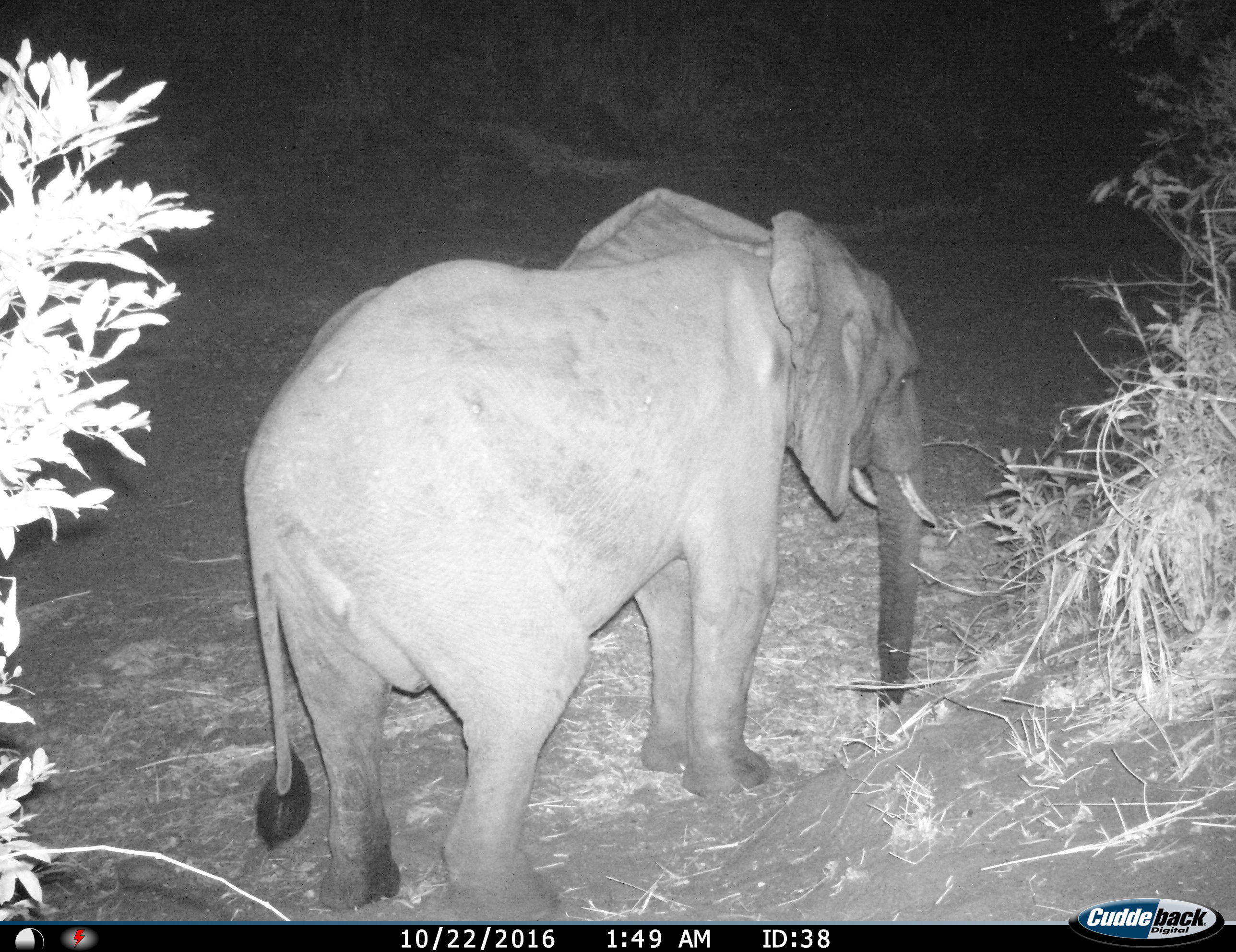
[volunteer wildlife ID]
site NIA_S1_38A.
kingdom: Animalia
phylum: Chordata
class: Mammalia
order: Proboscidea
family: Elephantidae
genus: Loxodonta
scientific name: Loxodonta africana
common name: african bush elephant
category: elephant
Elephant (african bush elephant) (Loxodonta africana), count 1. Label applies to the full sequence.